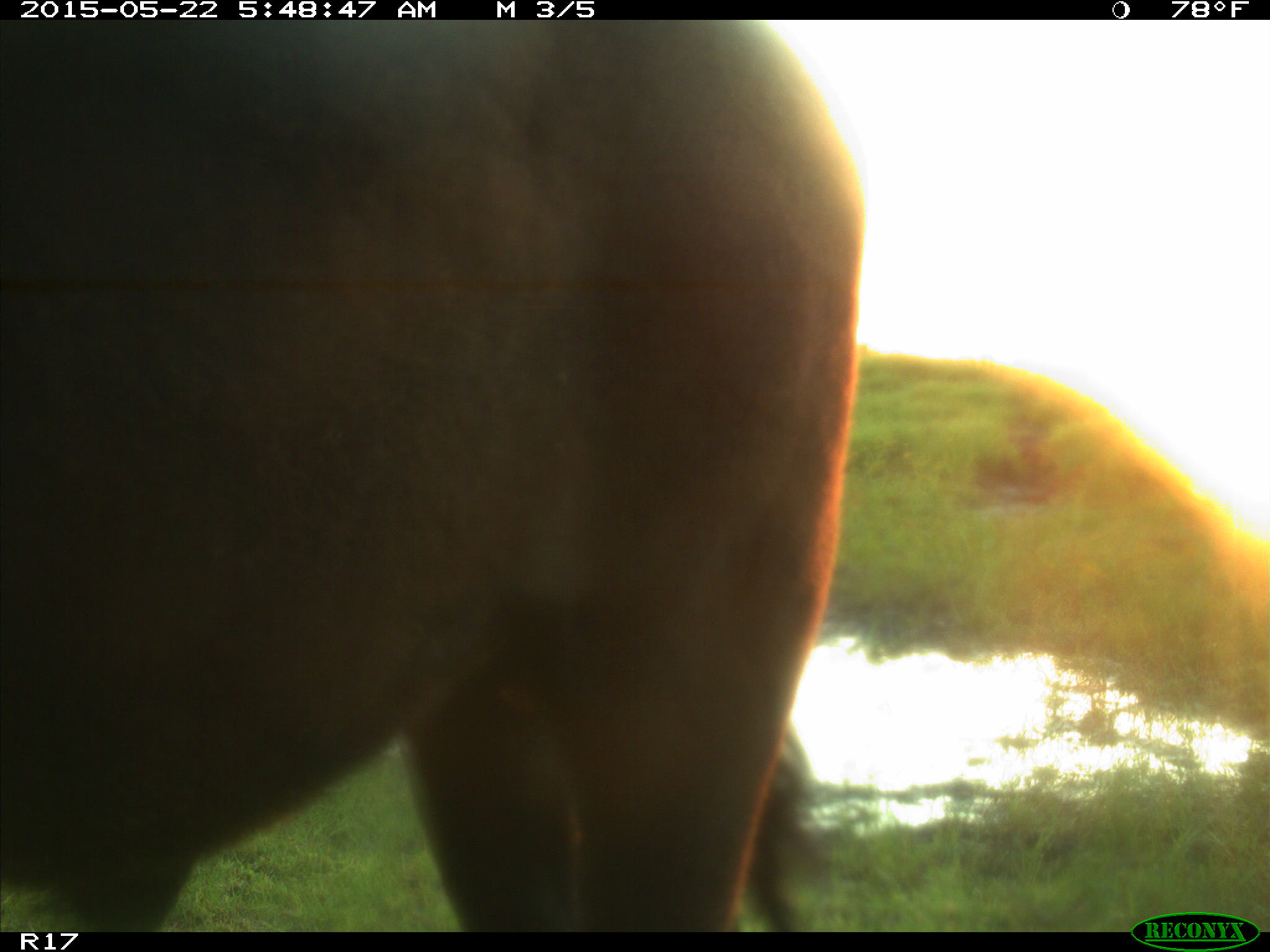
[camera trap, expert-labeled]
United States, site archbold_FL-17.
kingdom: Animalia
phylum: Chordata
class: Mammalia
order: Artiodactyla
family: Bovidae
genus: Bos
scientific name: Bos taurus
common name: domestic cow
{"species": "Bos taurus (domestic cow)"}